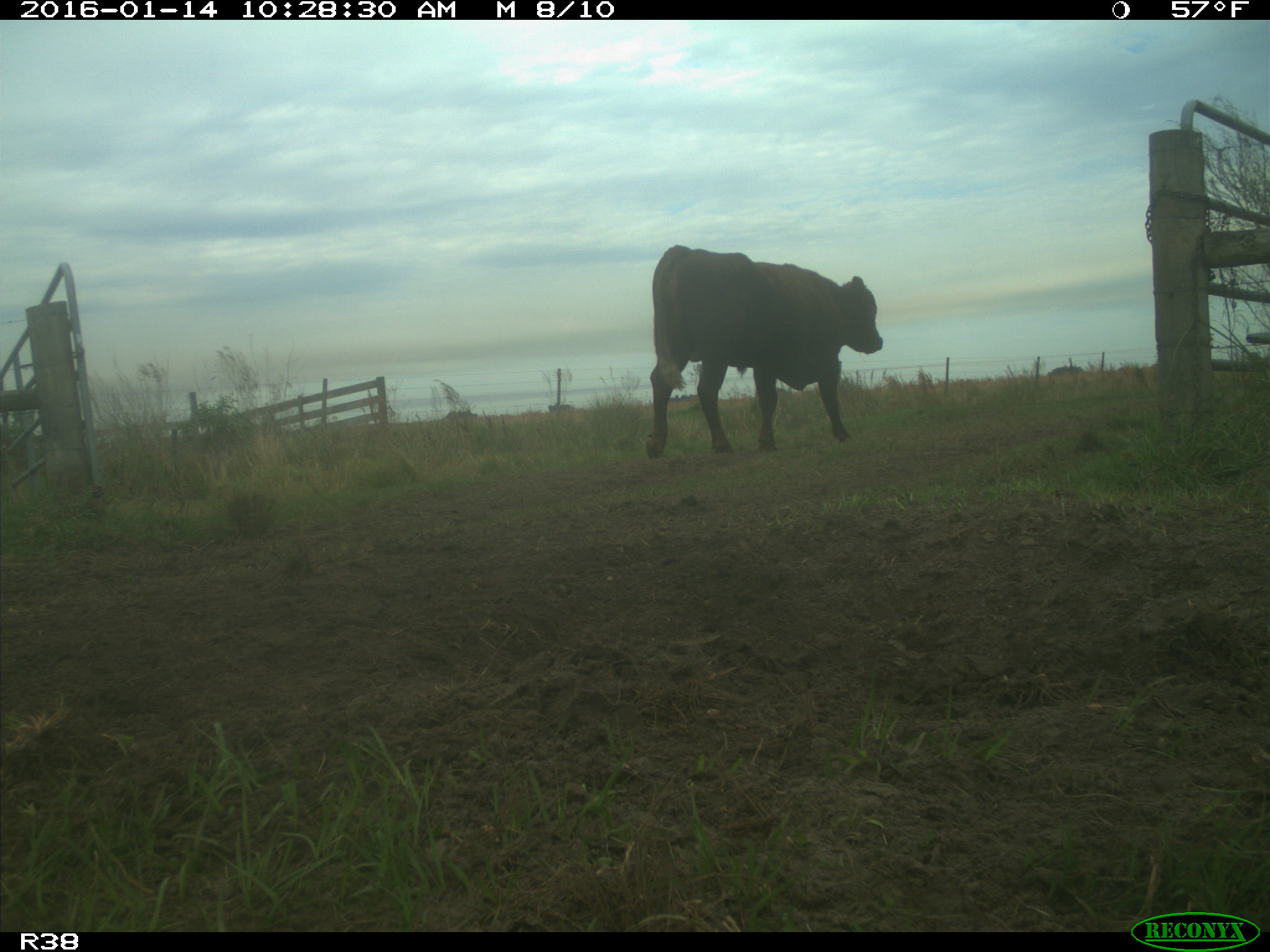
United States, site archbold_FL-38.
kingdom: Animalia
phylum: Chordata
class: Mammalia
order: Artiodactyla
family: Bovidae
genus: Bos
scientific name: Bos taurus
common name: domestic cow